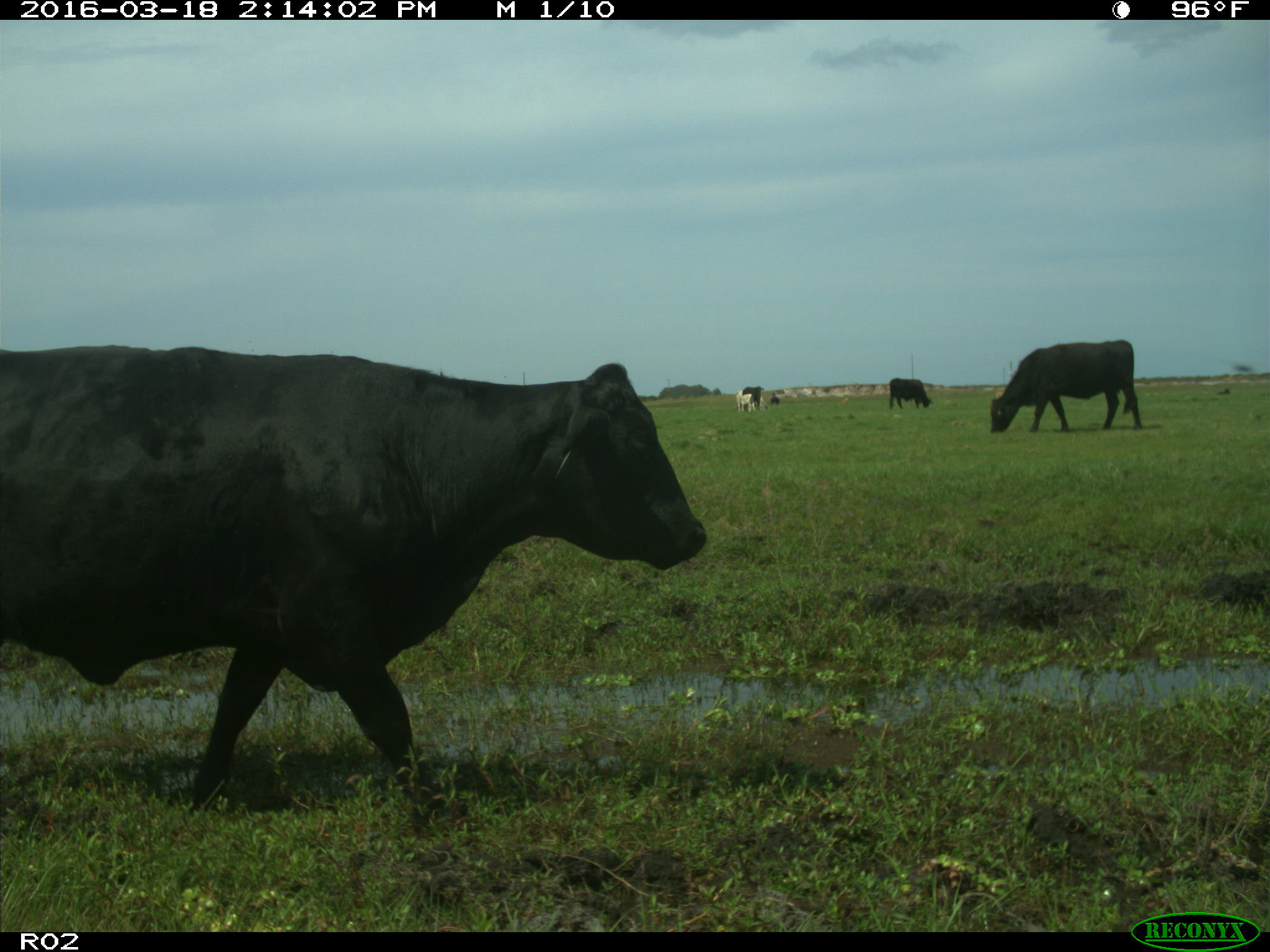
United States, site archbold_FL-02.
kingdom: Animalia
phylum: Chordata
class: Mammalia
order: Artiodactyla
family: Bovidae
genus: Bos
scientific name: Bos taurus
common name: domestic cow